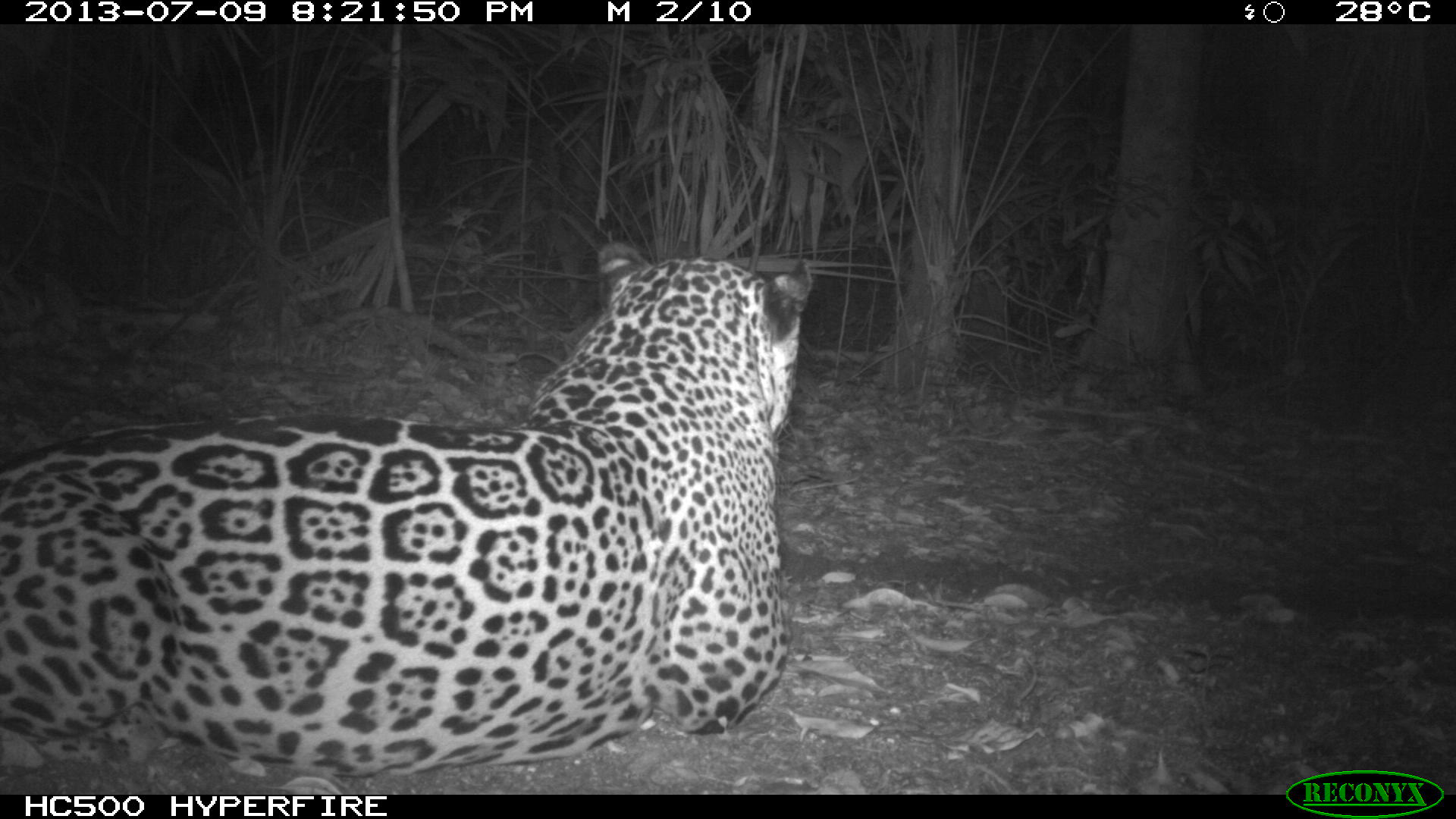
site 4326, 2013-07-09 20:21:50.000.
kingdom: Animalia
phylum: Chordata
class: Mammalia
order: Carnivora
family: Felidae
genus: Panthera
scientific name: Panthera onca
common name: jaguar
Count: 1.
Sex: male.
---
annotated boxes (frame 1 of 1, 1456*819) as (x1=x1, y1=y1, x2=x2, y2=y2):
panthera onca: (x1=0, y1=240, x2=813, y2=778)